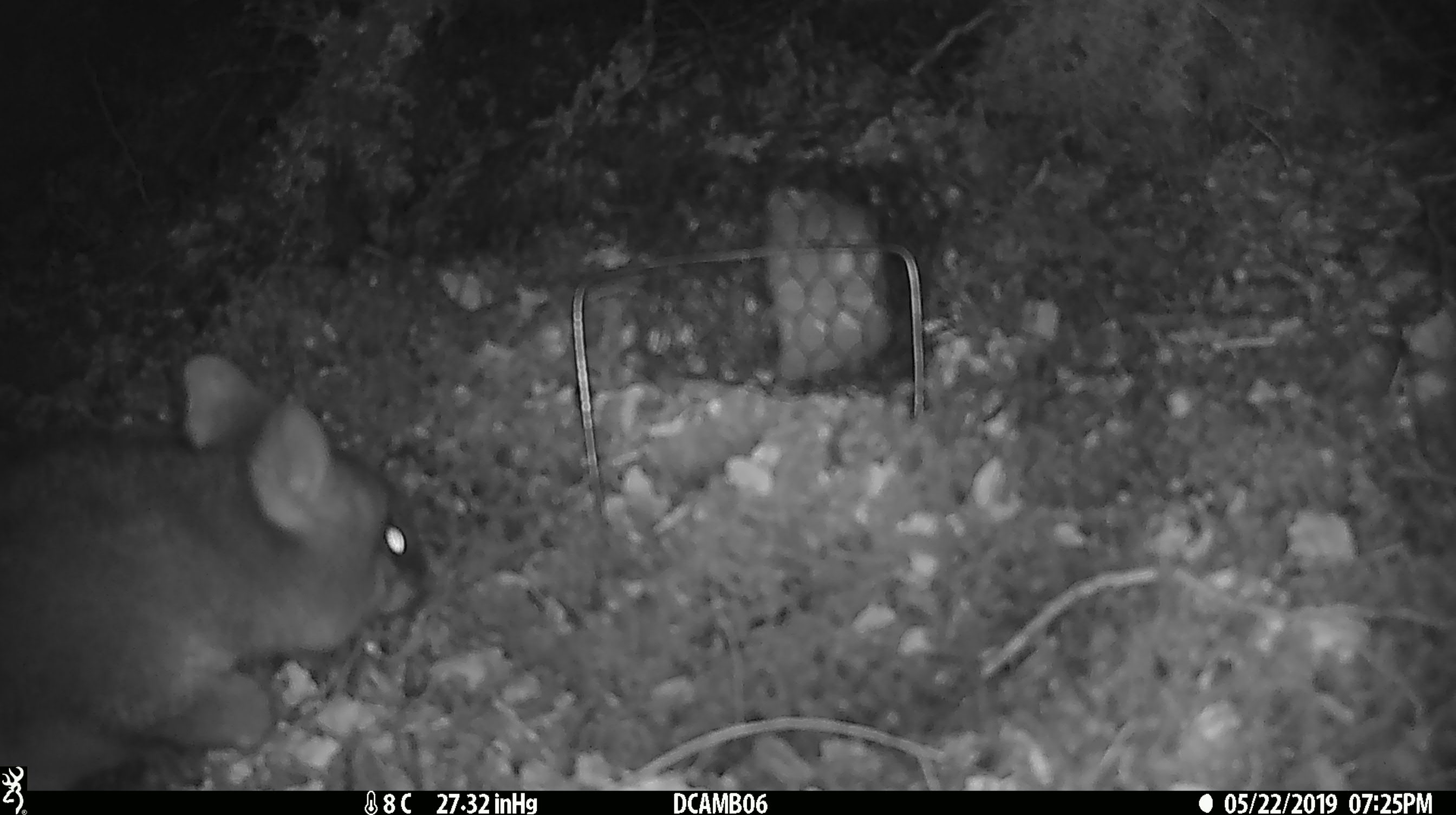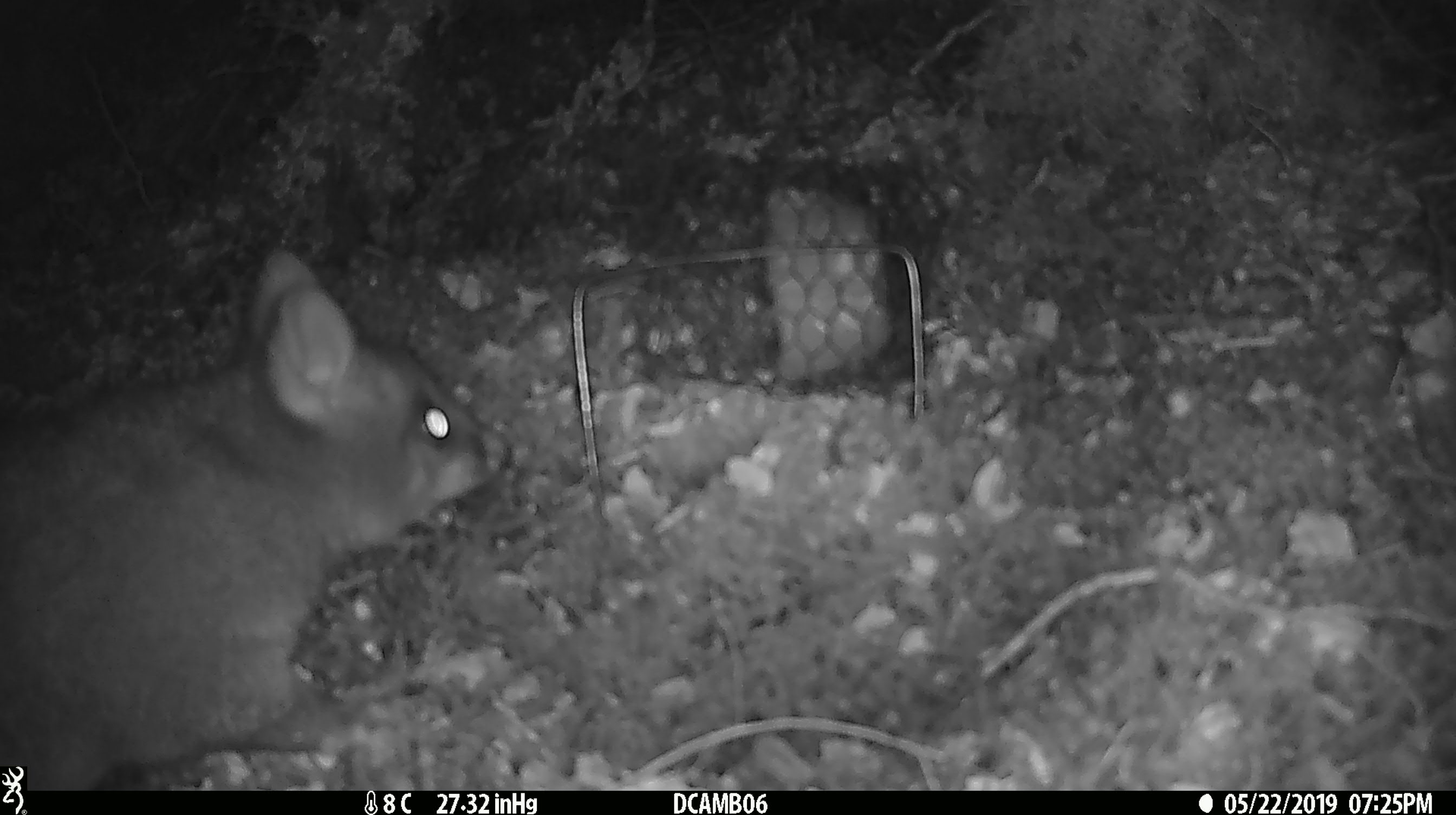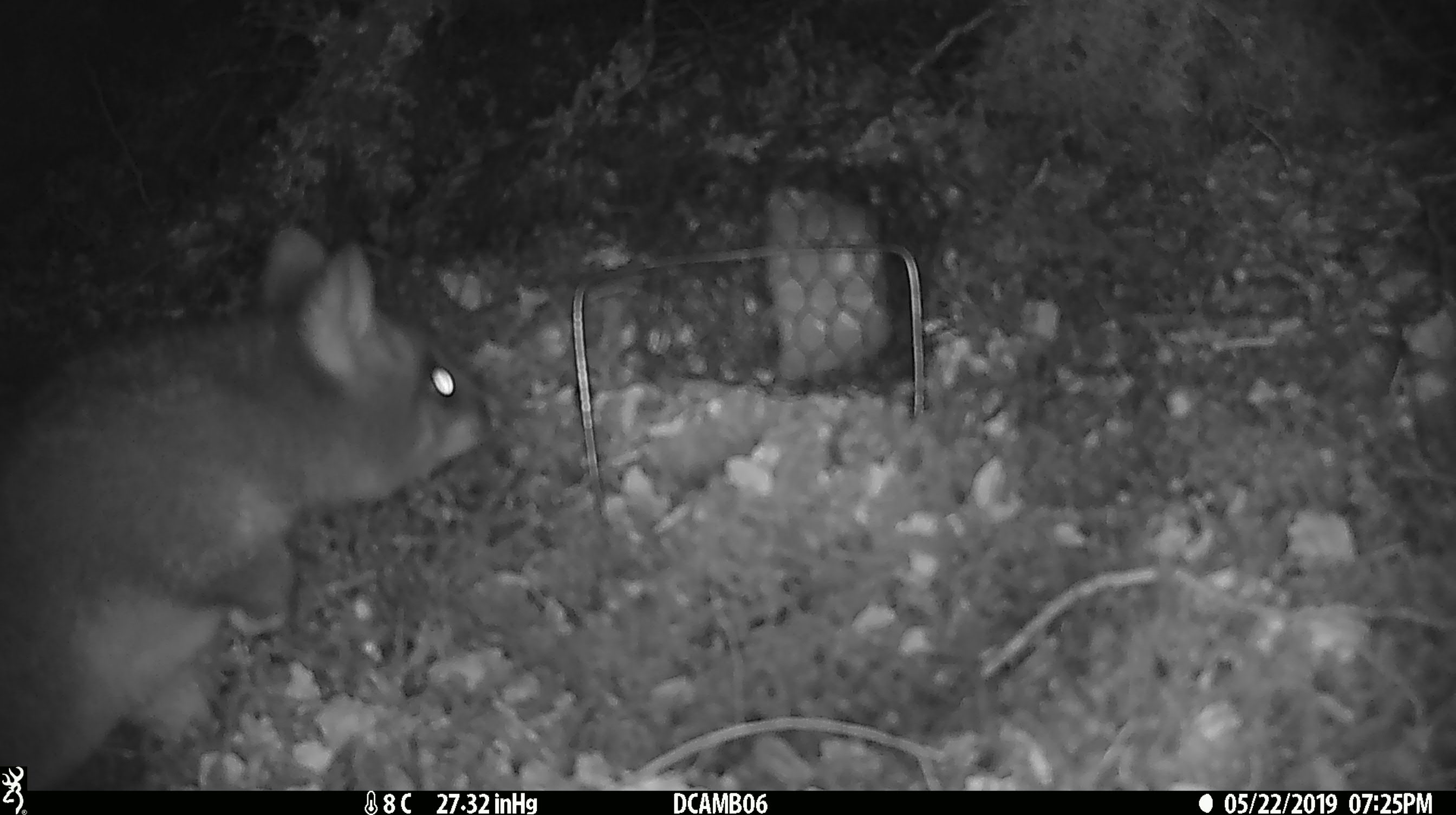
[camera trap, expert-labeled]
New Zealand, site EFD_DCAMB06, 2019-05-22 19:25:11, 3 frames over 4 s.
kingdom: Animalia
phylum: Chordata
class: Mammalia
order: Diprotodontia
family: Phalangeridae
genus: Trichosurus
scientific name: Trichosurus vulpecula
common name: common brushtail possum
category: possum